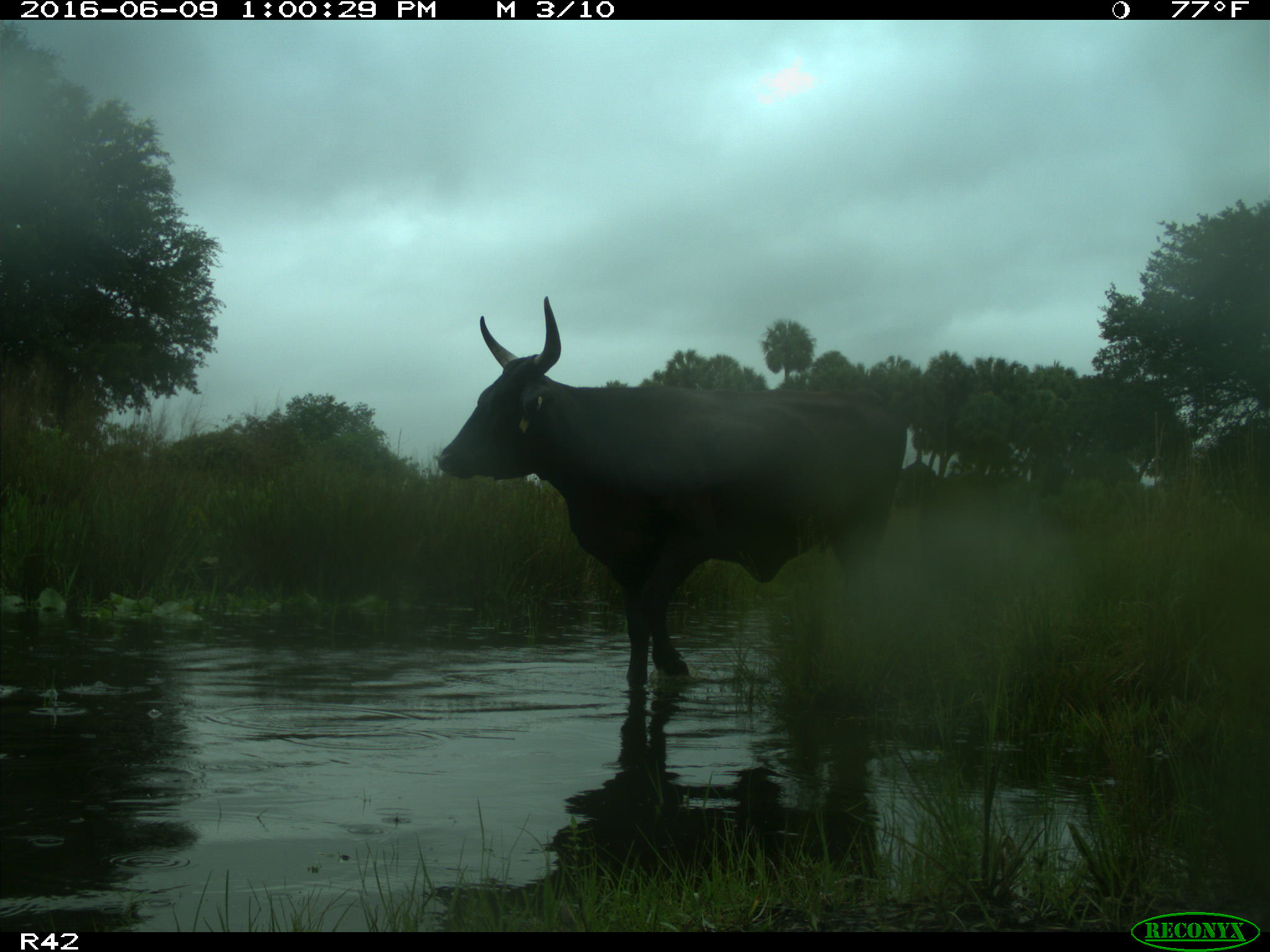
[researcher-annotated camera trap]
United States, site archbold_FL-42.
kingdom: Animalia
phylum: Chordata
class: Mammalia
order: Artiodactyla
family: Bovidae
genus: Bos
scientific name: Bos taurus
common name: domestic cow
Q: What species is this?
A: Bos taurus (domestic cow).